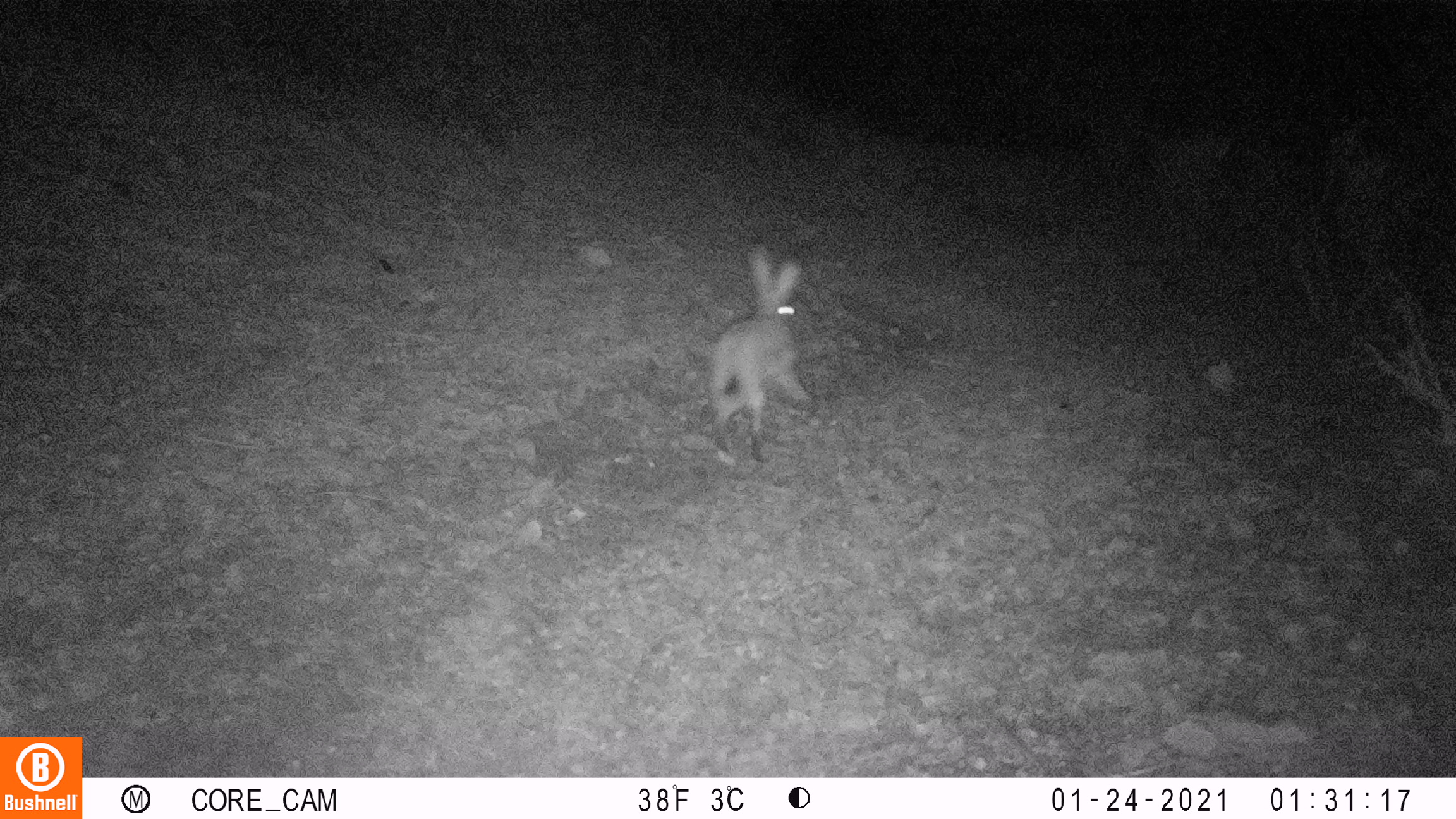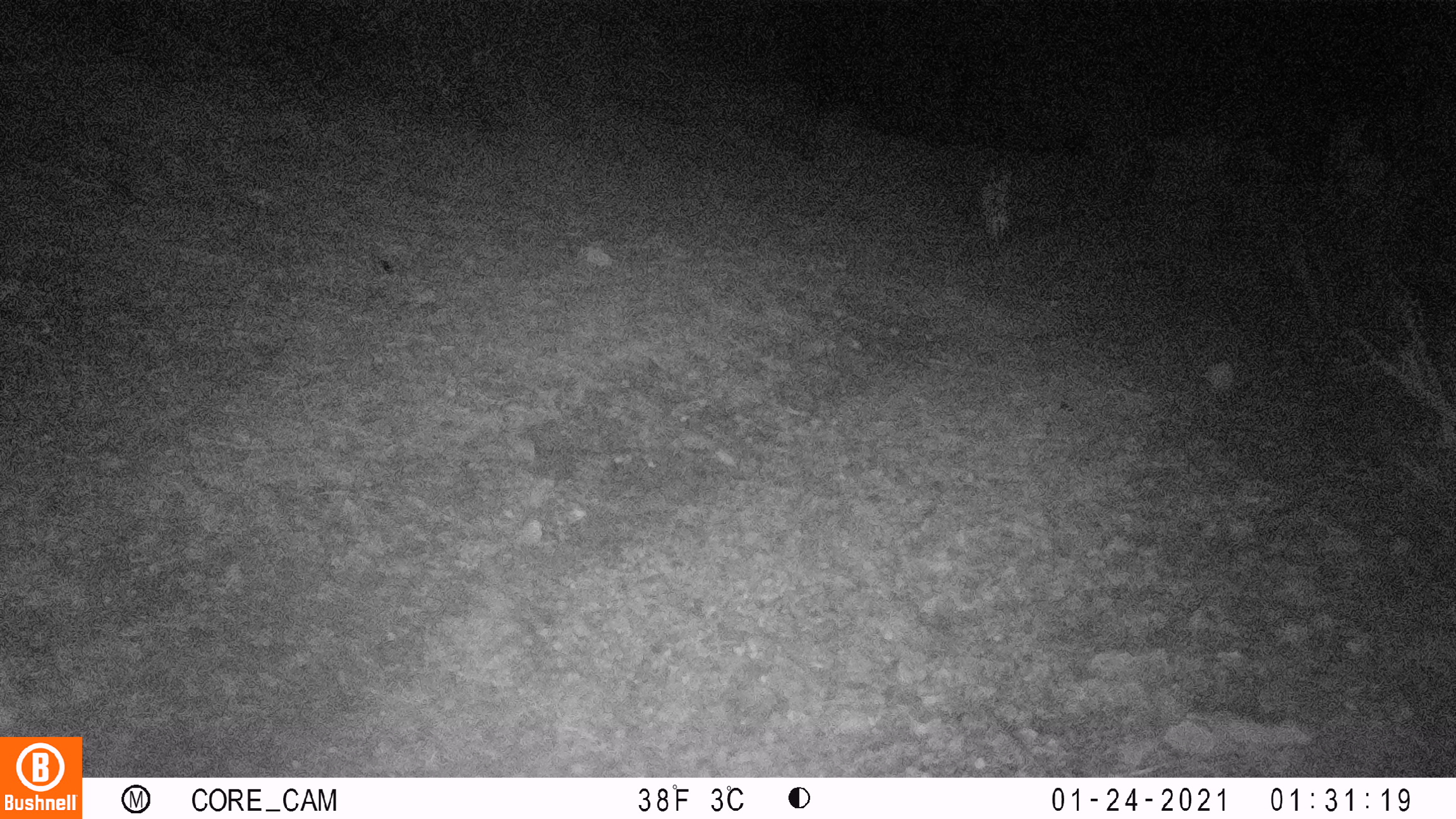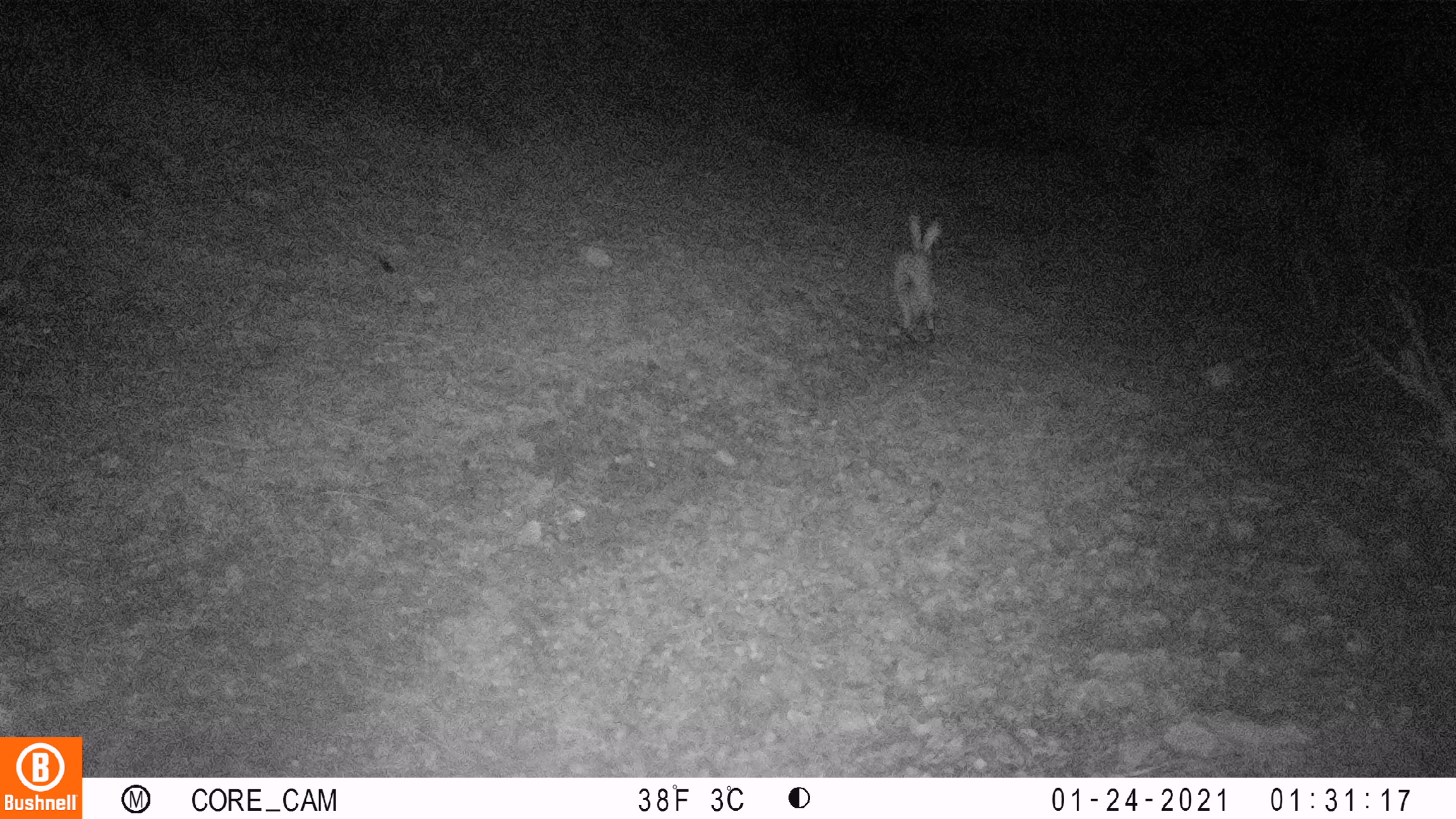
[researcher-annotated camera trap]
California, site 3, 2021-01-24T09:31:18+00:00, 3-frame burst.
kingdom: Animalia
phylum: Chordata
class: Mammalia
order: Lagomorpha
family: Leporidae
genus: Lepus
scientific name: Lepus californicus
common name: black-tailed jackrabbit